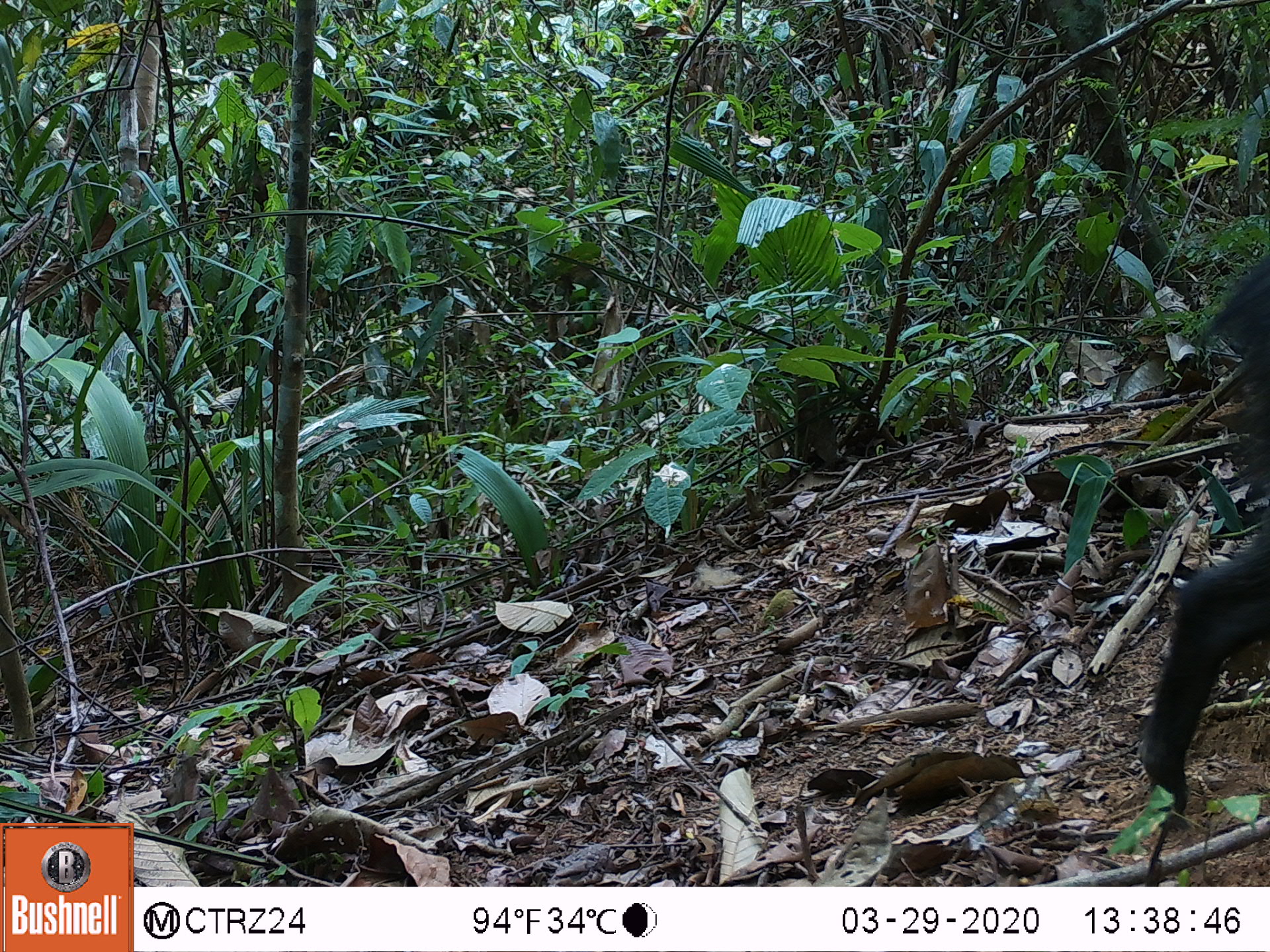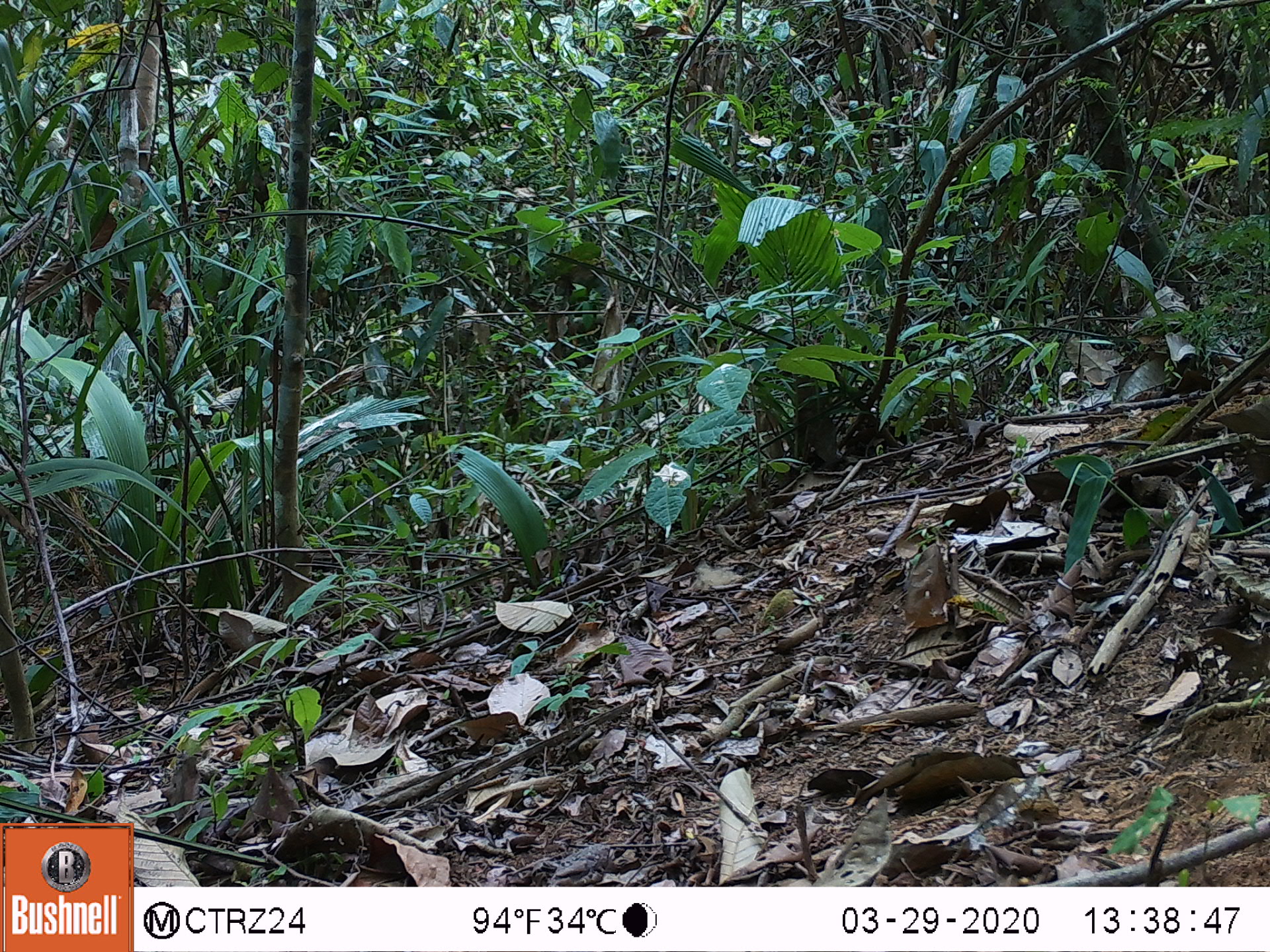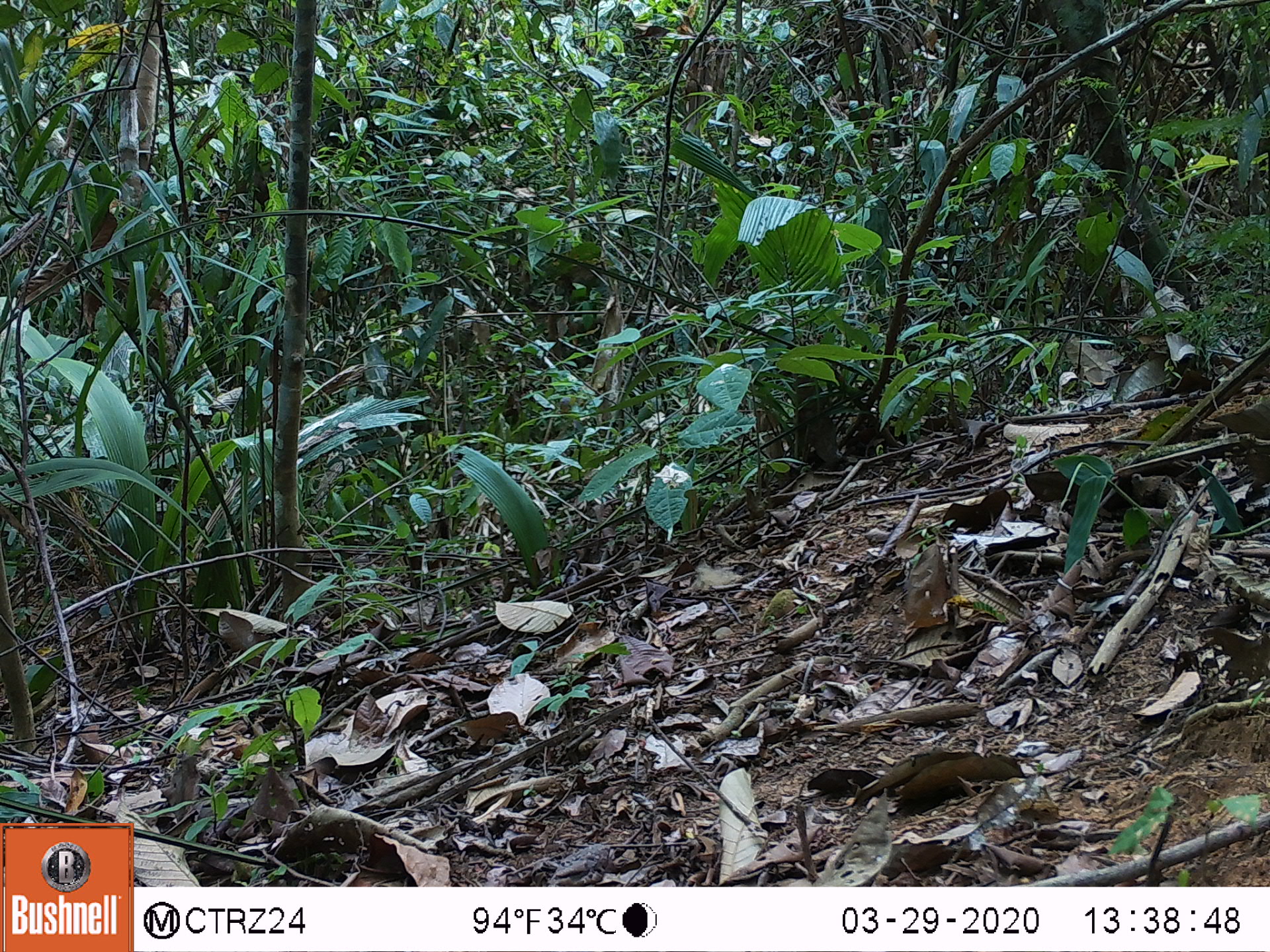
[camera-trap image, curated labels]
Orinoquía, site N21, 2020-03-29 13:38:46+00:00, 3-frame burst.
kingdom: Animalia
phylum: Chordata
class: Mammalia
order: Artiodactyla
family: Tayassuidae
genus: Pecari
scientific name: Pecari tajacu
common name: collared peccary